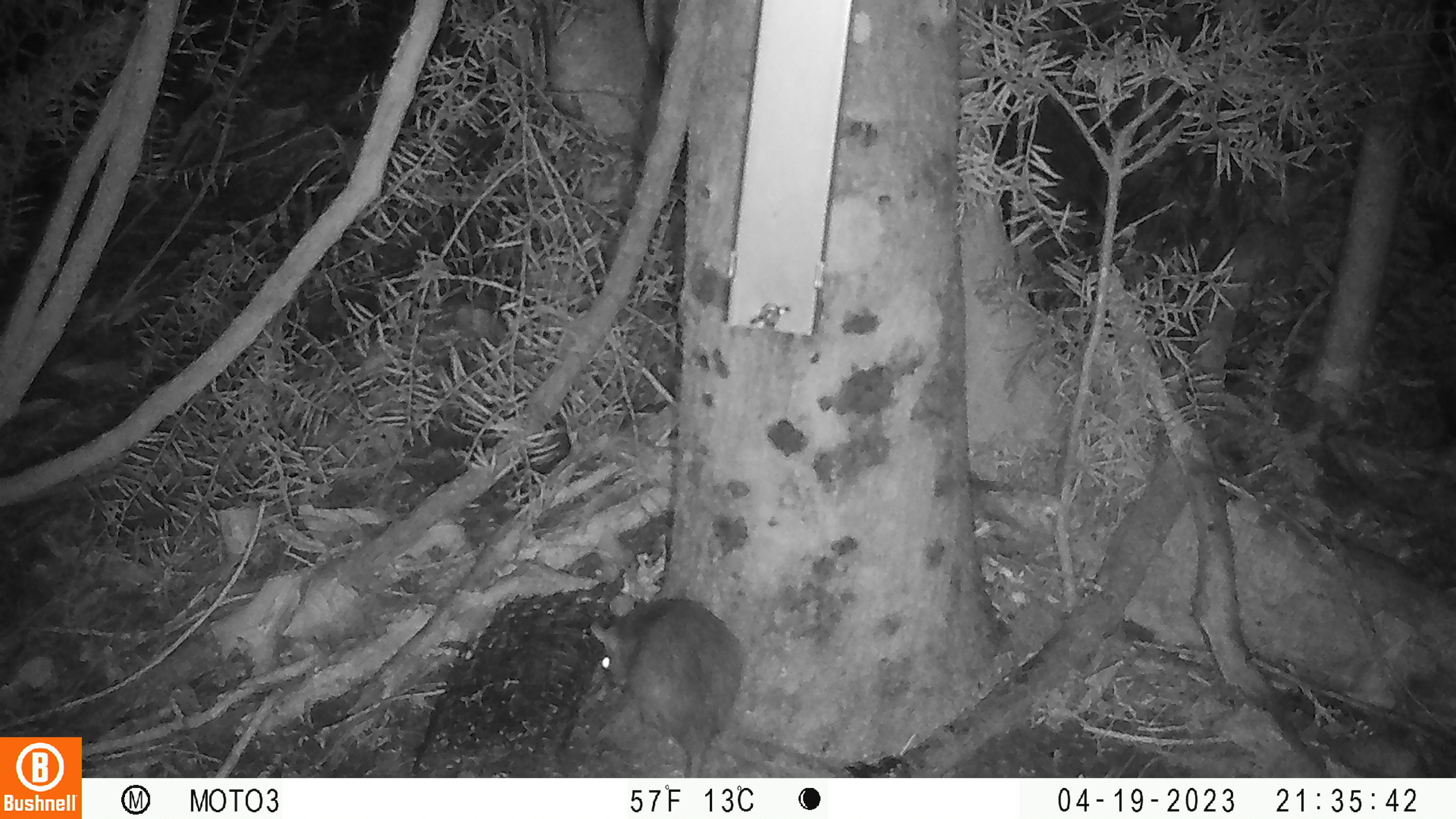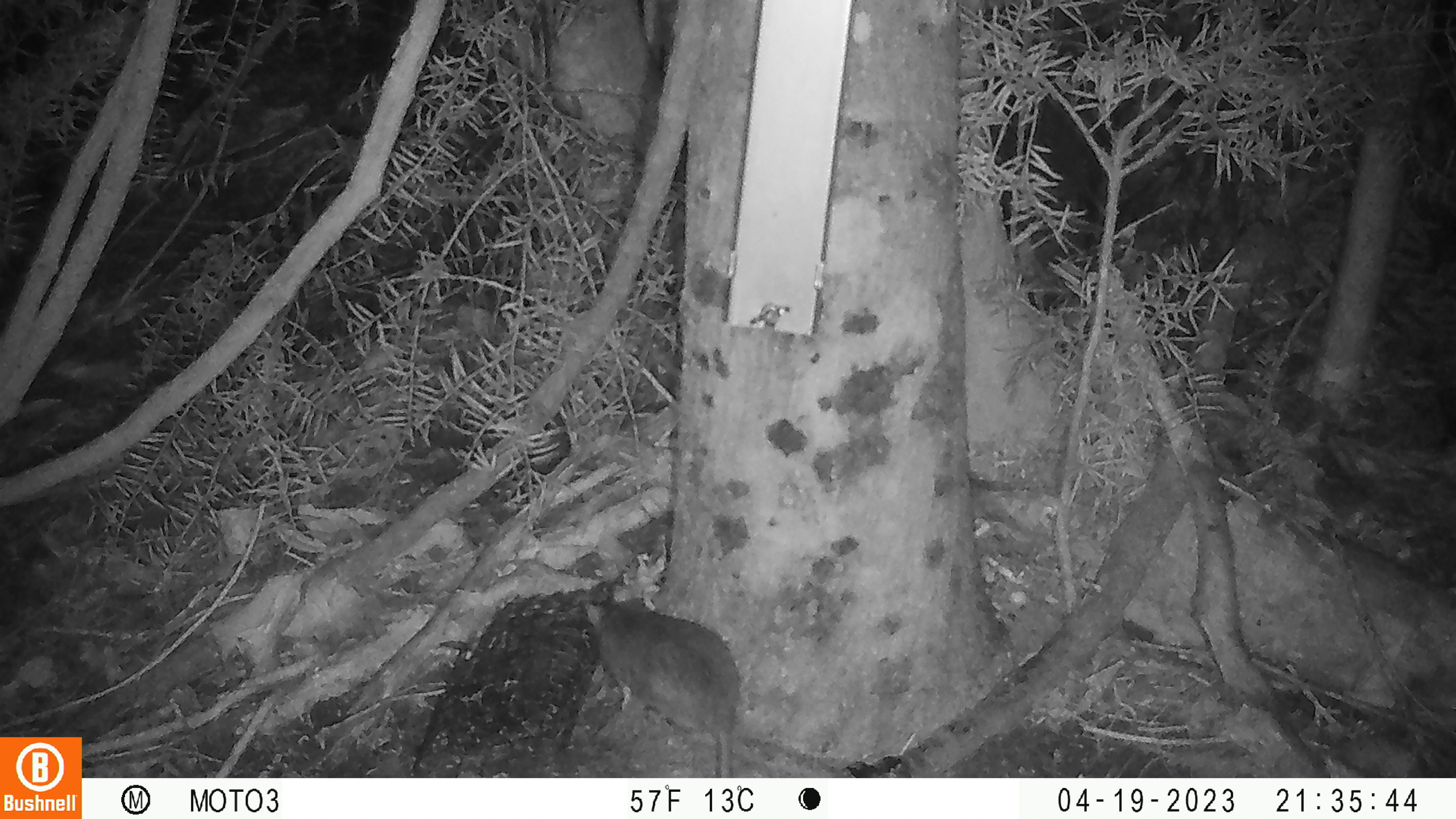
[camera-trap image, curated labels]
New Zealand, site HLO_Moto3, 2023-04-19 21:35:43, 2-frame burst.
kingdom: Animalia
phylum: Chordata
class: Mammalia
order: Rodentia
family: Muridae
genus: Rattus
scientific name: Rattus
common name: rat